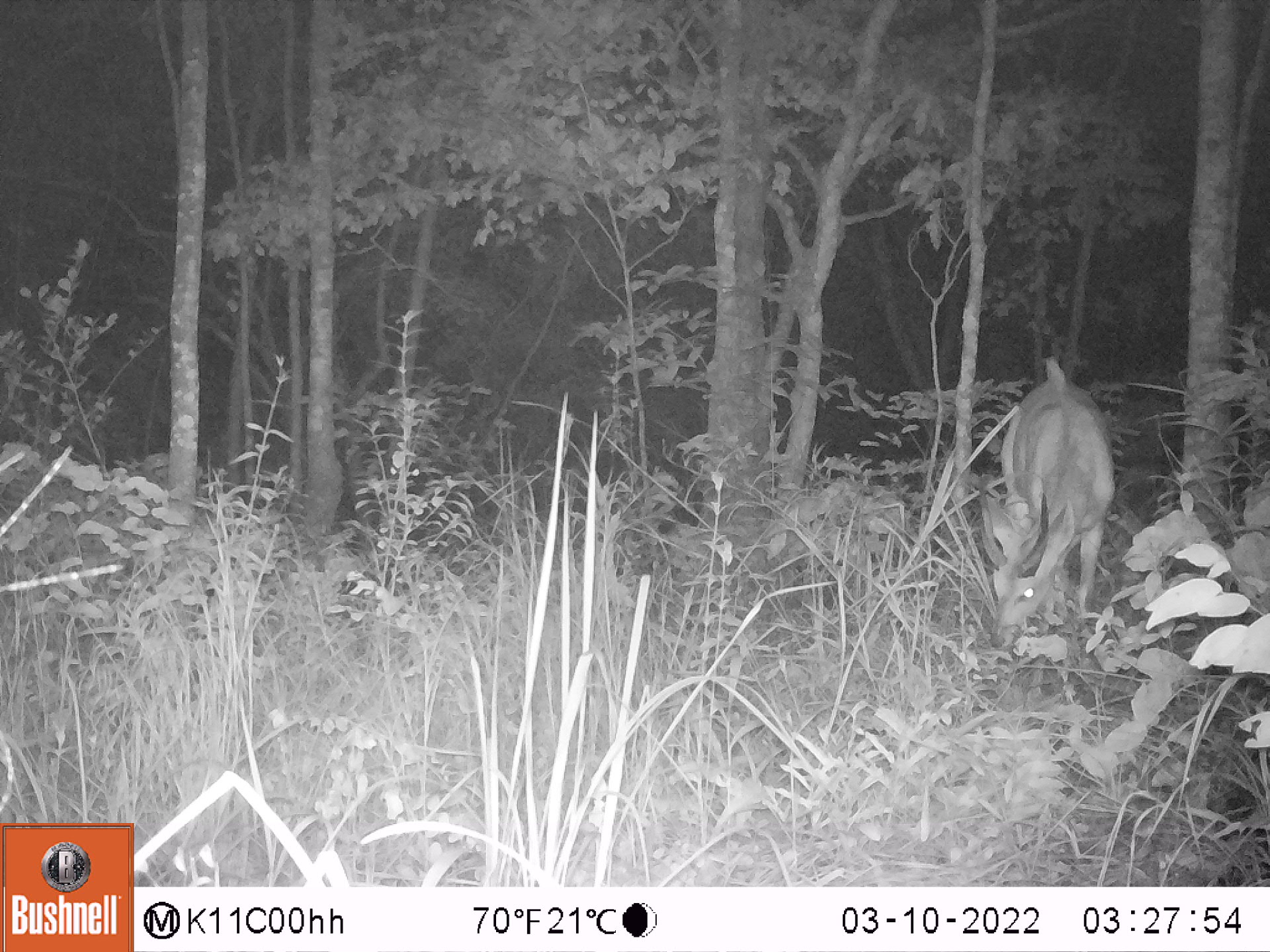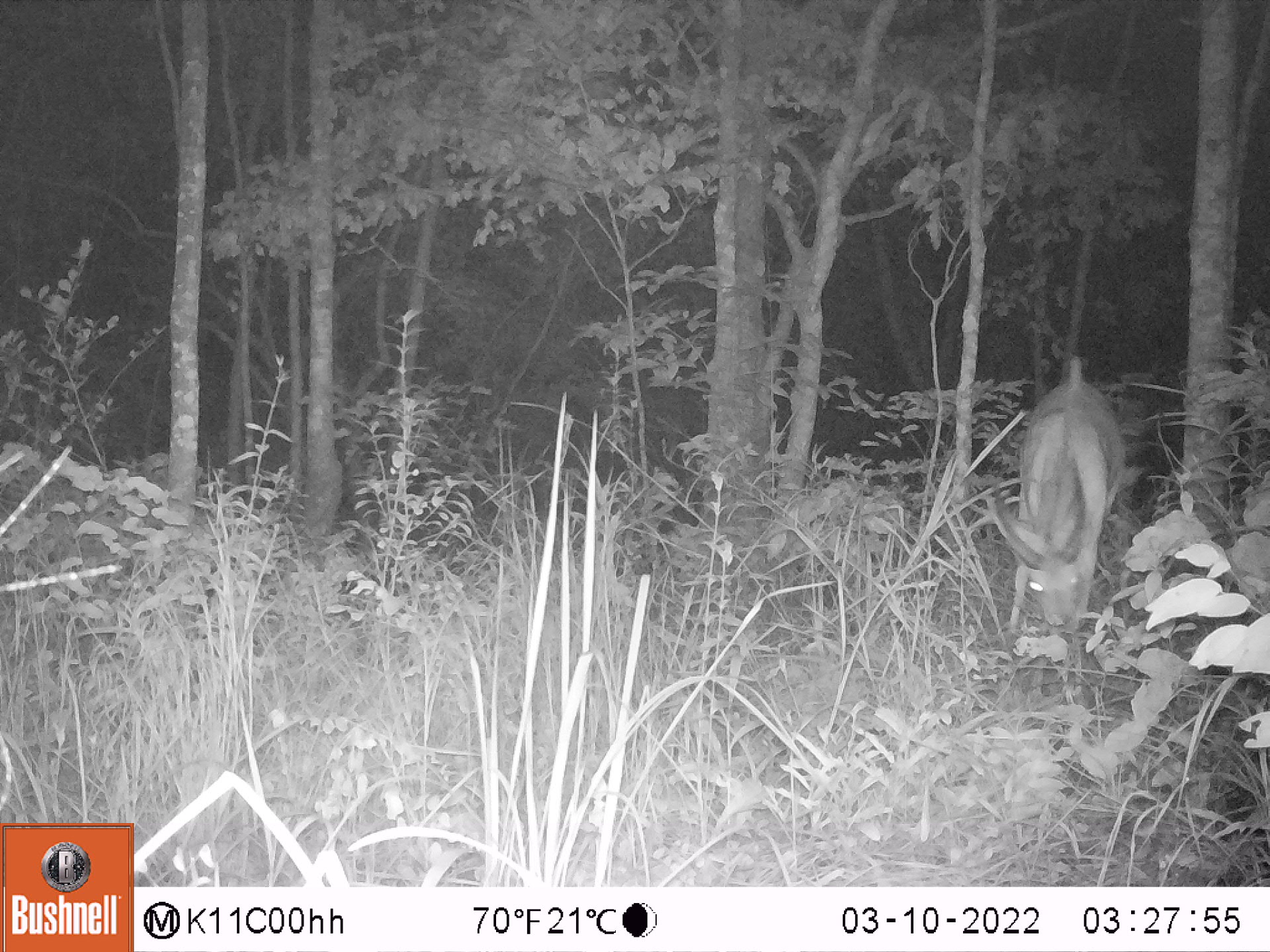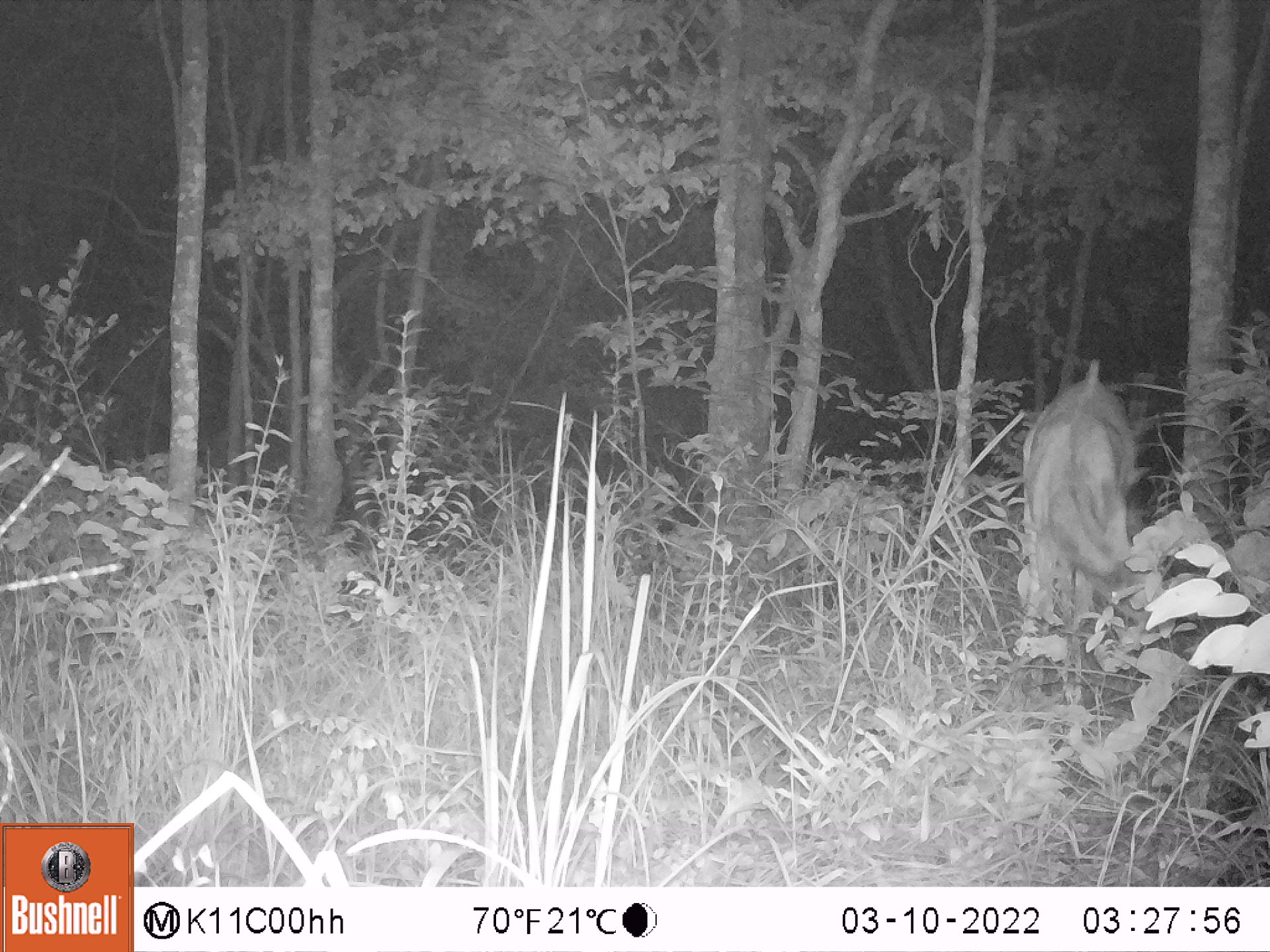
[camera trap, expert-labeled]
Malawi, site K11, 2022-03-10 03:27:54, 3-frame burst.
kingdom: Animalia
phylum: Chordata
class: Mammalia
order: Artiodactyla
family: Bovidae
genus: Tragelaphus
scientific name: Tragelaphus sylvaticus sylvaticus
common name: cape bushbuck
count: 1